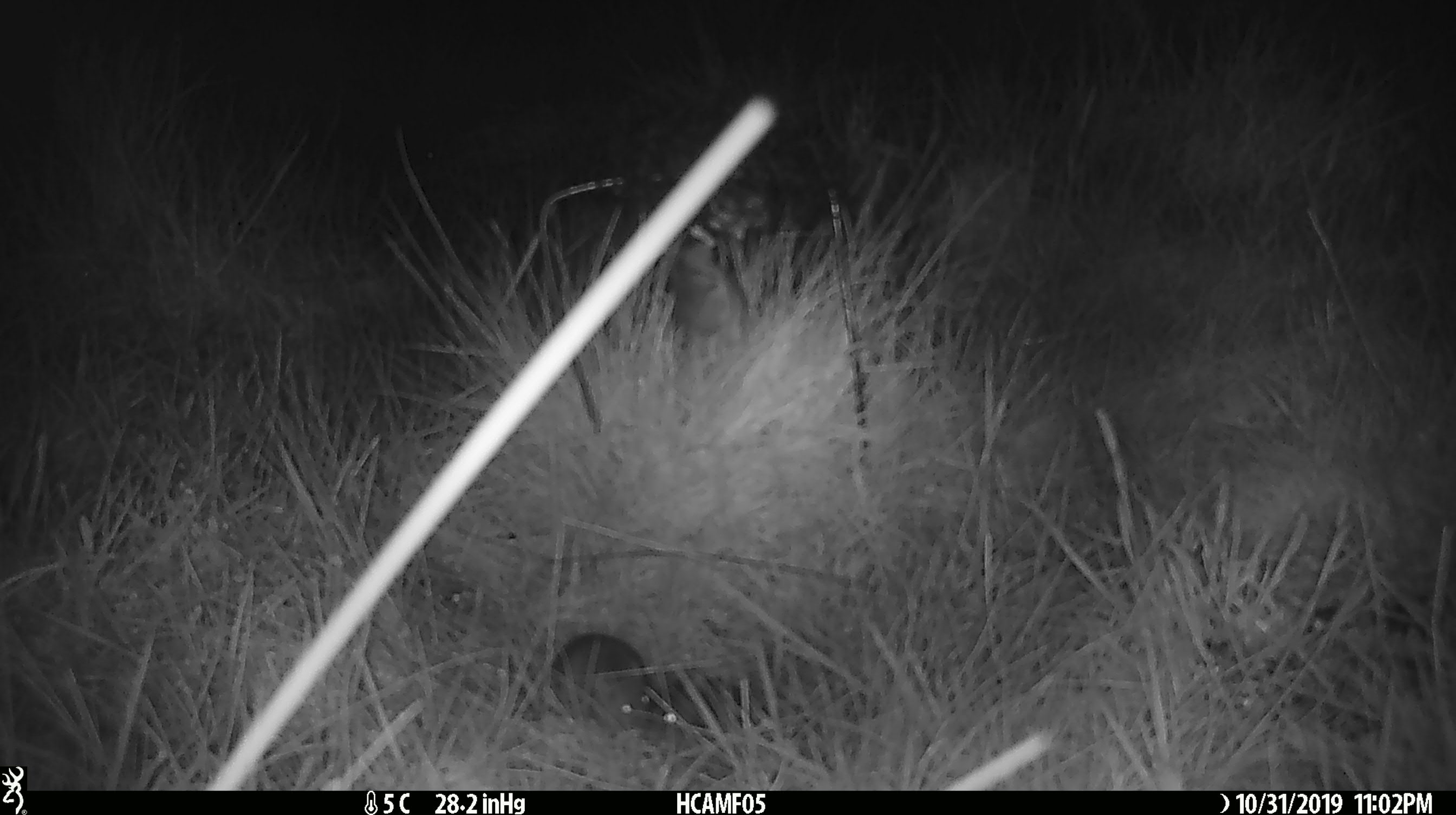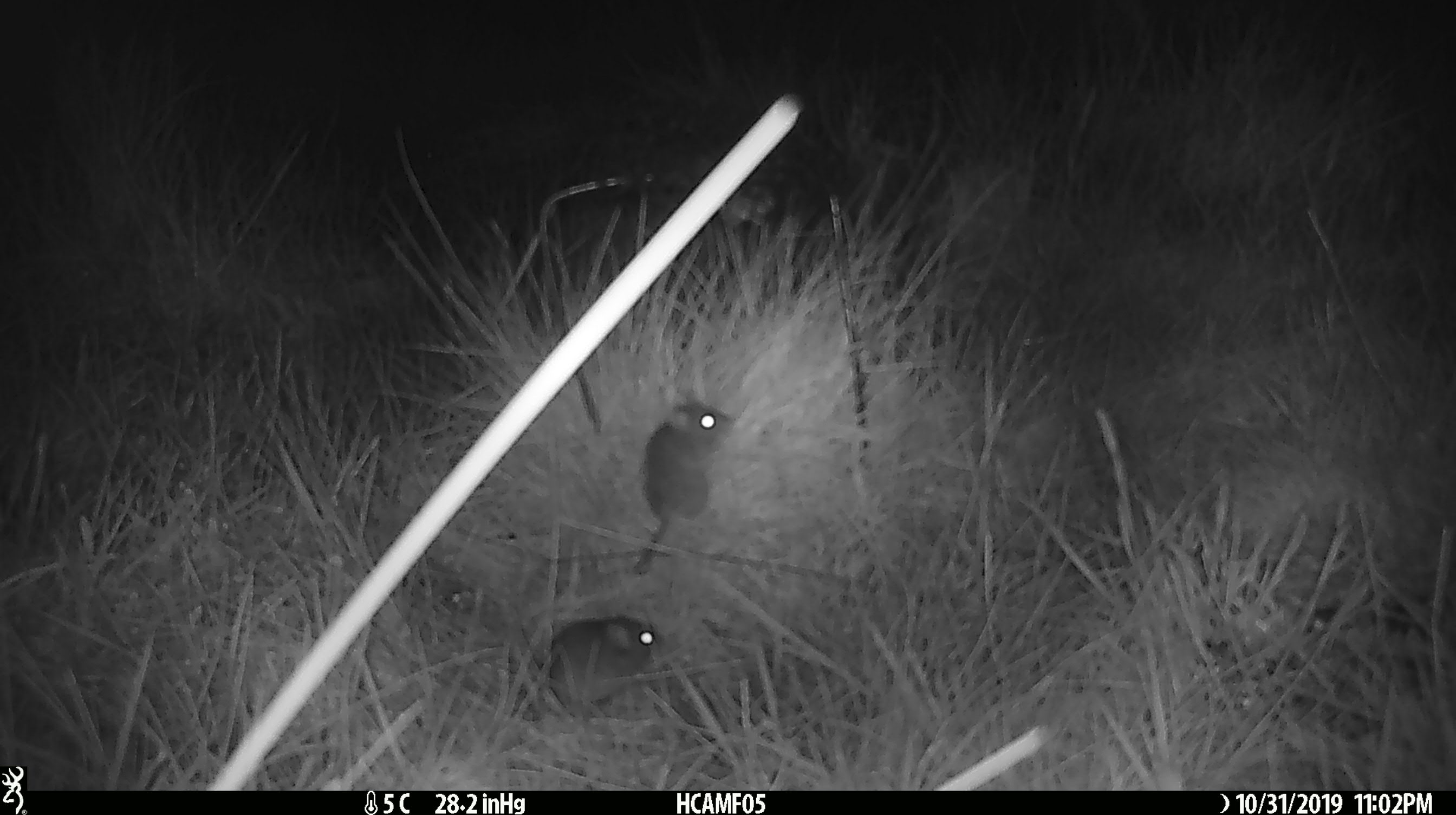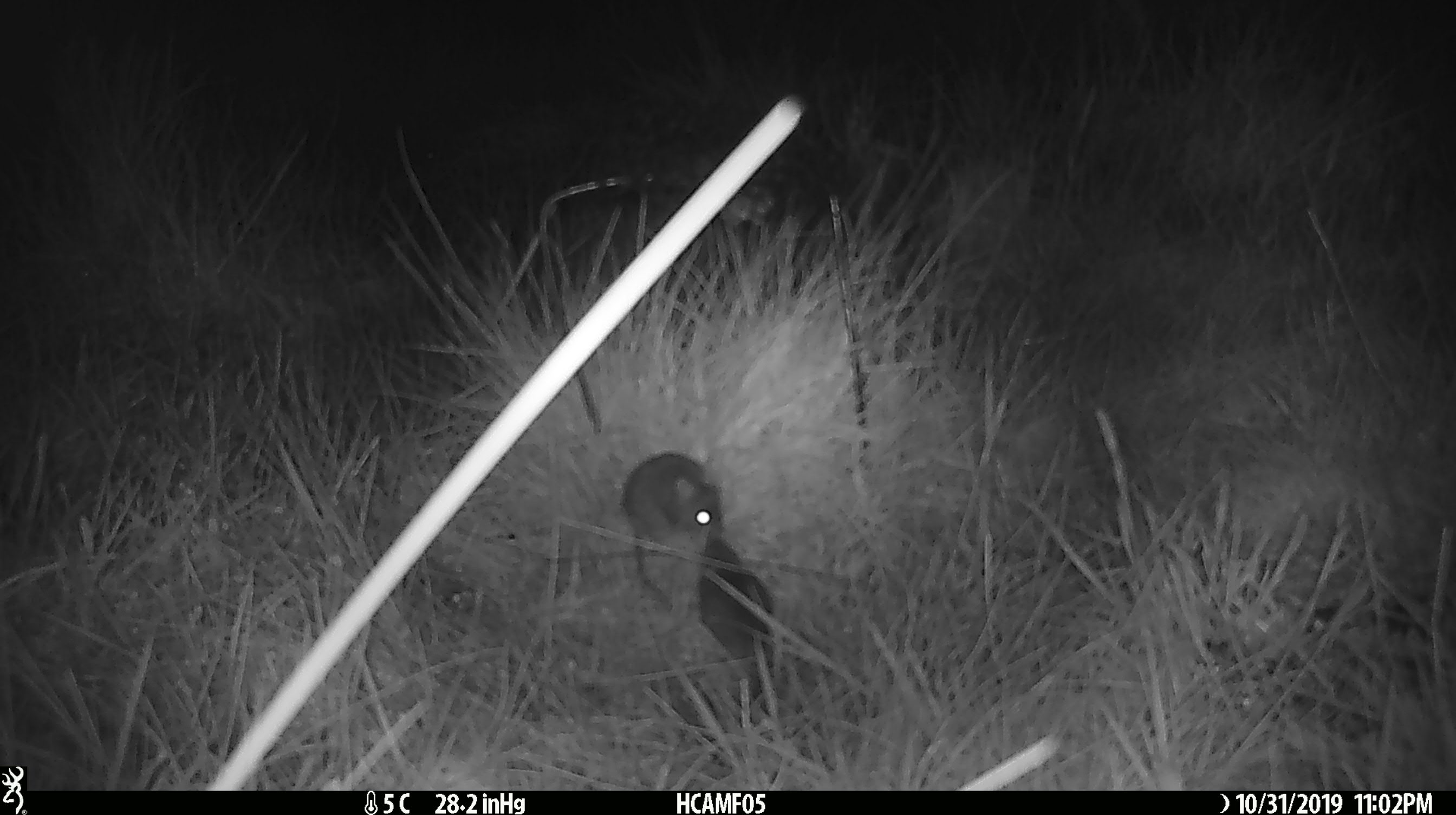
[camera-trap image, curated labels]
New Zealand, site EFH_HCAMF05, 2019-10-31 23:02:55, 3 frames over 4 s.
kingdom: Animalia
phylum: Chordata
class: Mammalia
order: Rodentia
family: Muridae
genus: Mus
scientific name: Mus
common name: mouse